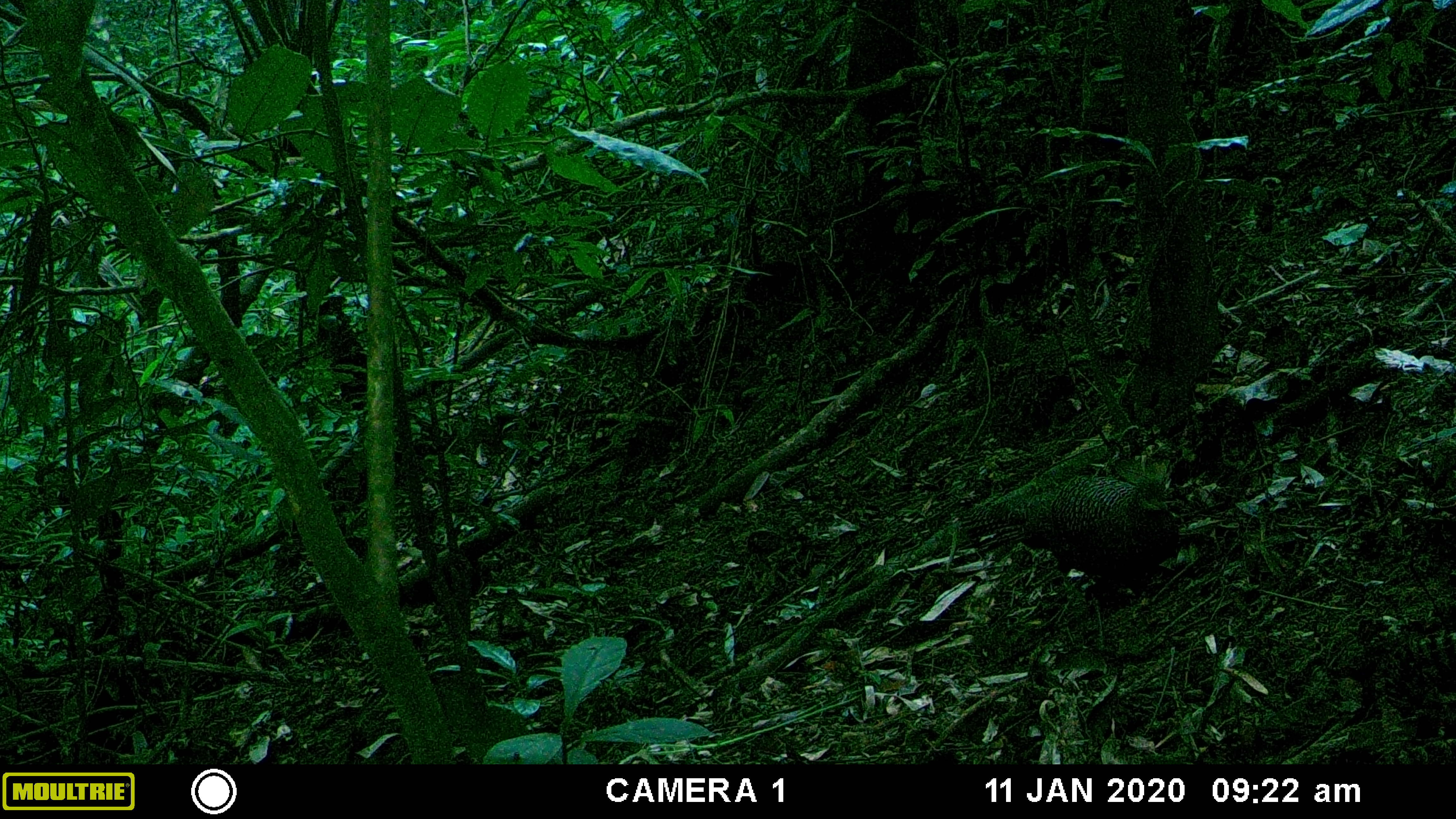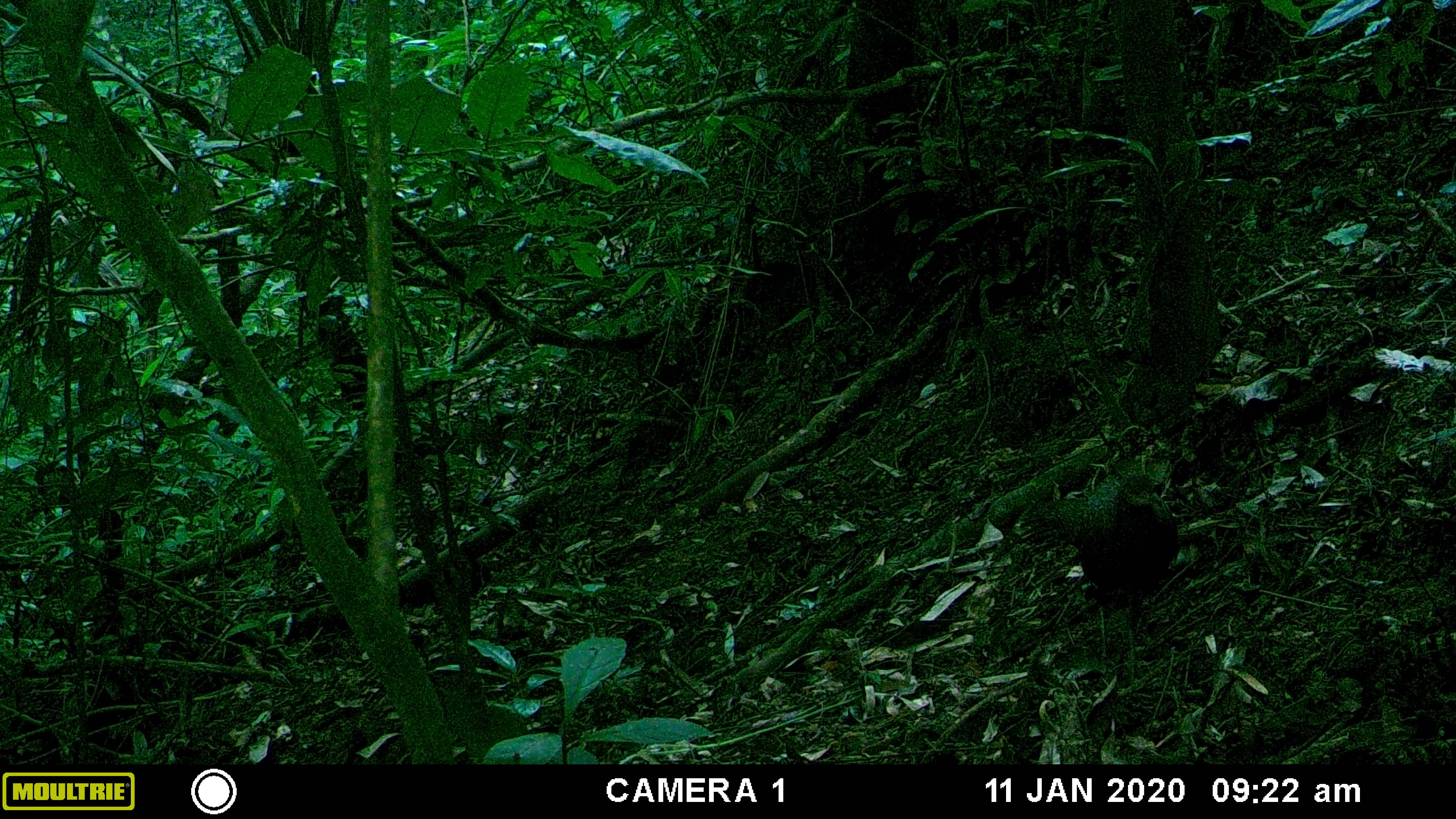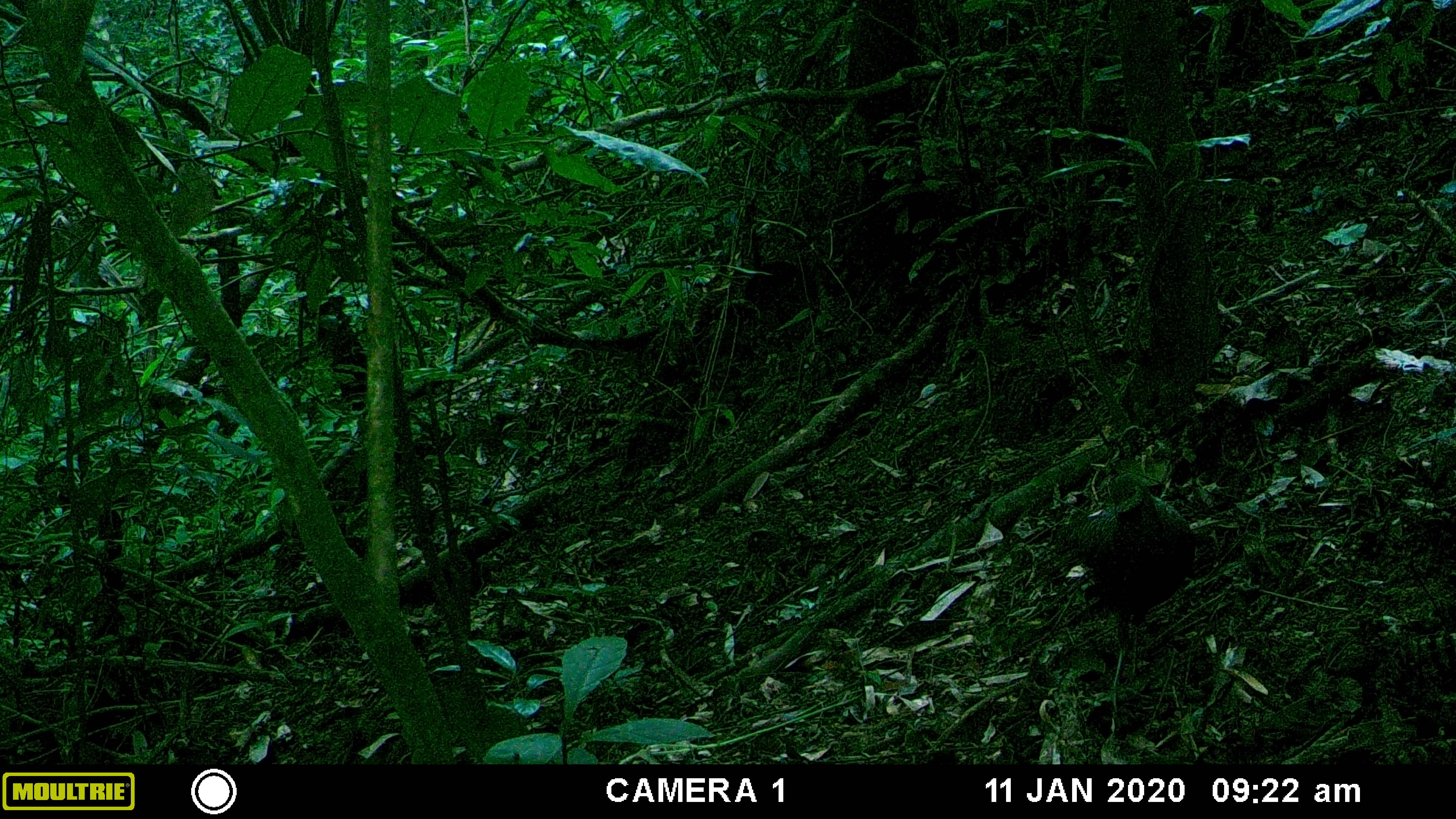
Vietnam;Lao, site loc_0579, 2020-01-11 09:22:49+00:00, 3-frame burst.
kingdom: Animalia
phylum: Chordata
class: Aves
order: Galliformes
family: Phasianidae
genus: Polyplectron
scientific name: Polyplectron bicalcaratum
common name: gray peacock-pheasant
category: grey peacock pheasant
Grey peacock pheasant (gray peacock-pheasant) (Polyplectron bicalcaratum). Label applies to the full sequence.